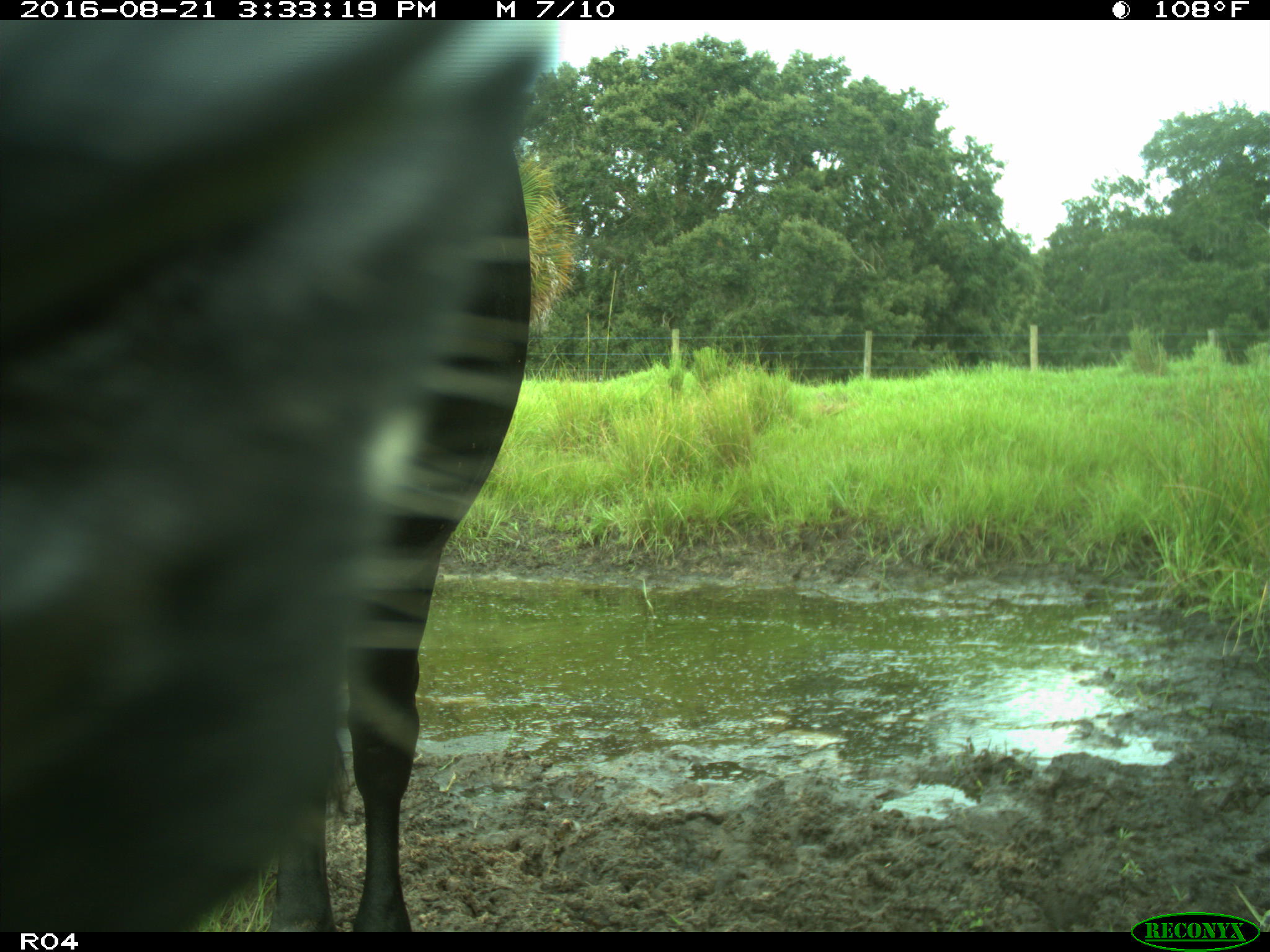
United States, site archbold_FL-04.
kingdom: Animalia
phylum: Chordata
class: Mammalia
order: Artiodactyla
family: Bovidae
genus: Bos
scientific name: Bos taurus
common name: domestic cow